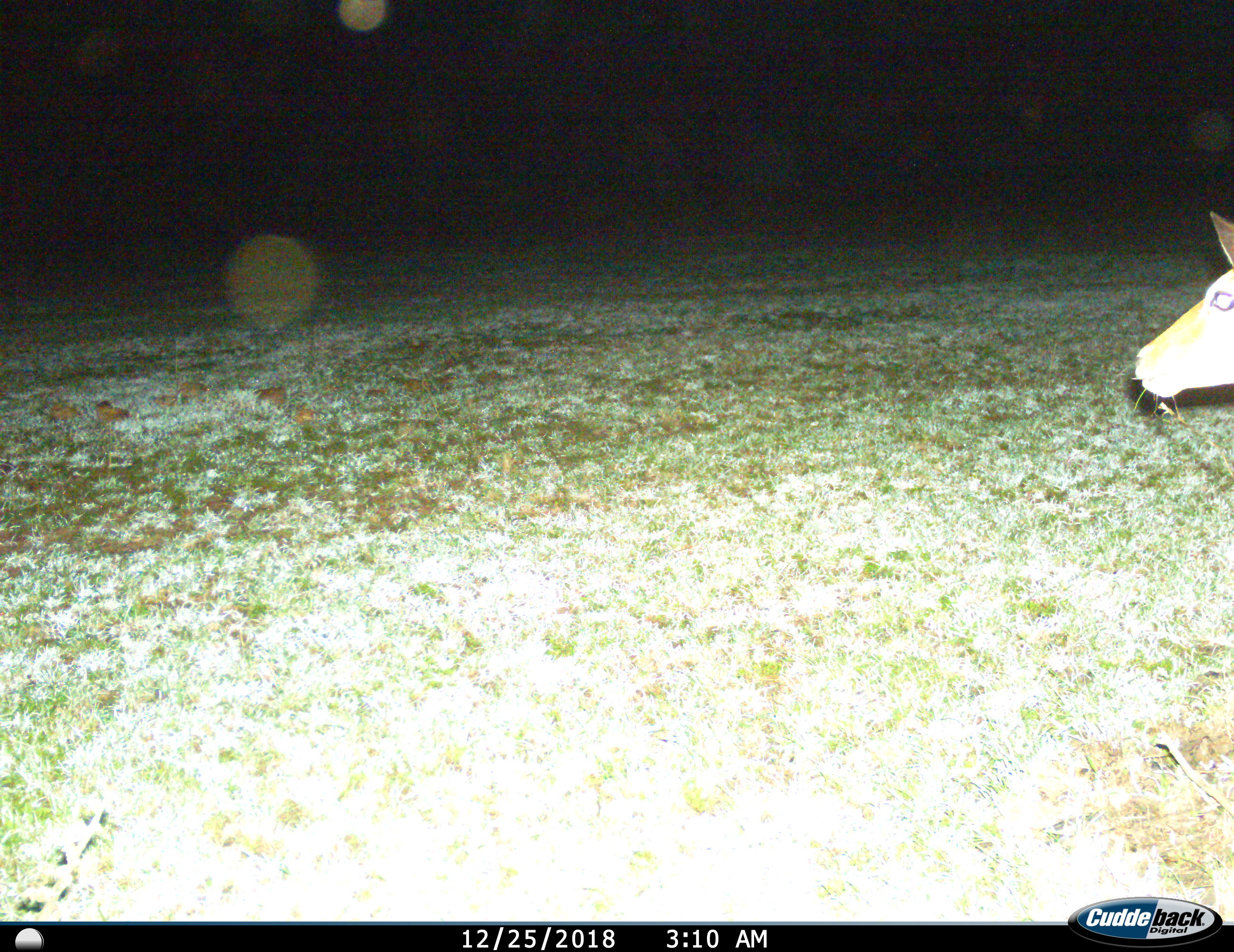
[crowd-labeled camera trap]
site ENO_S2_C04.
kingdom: Animalia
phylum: Chordata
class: Mammalia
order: Artiodactyla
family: Bovidae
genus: Aepyceros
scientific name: Aepyceros melampus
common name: impala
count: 1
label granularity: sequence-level